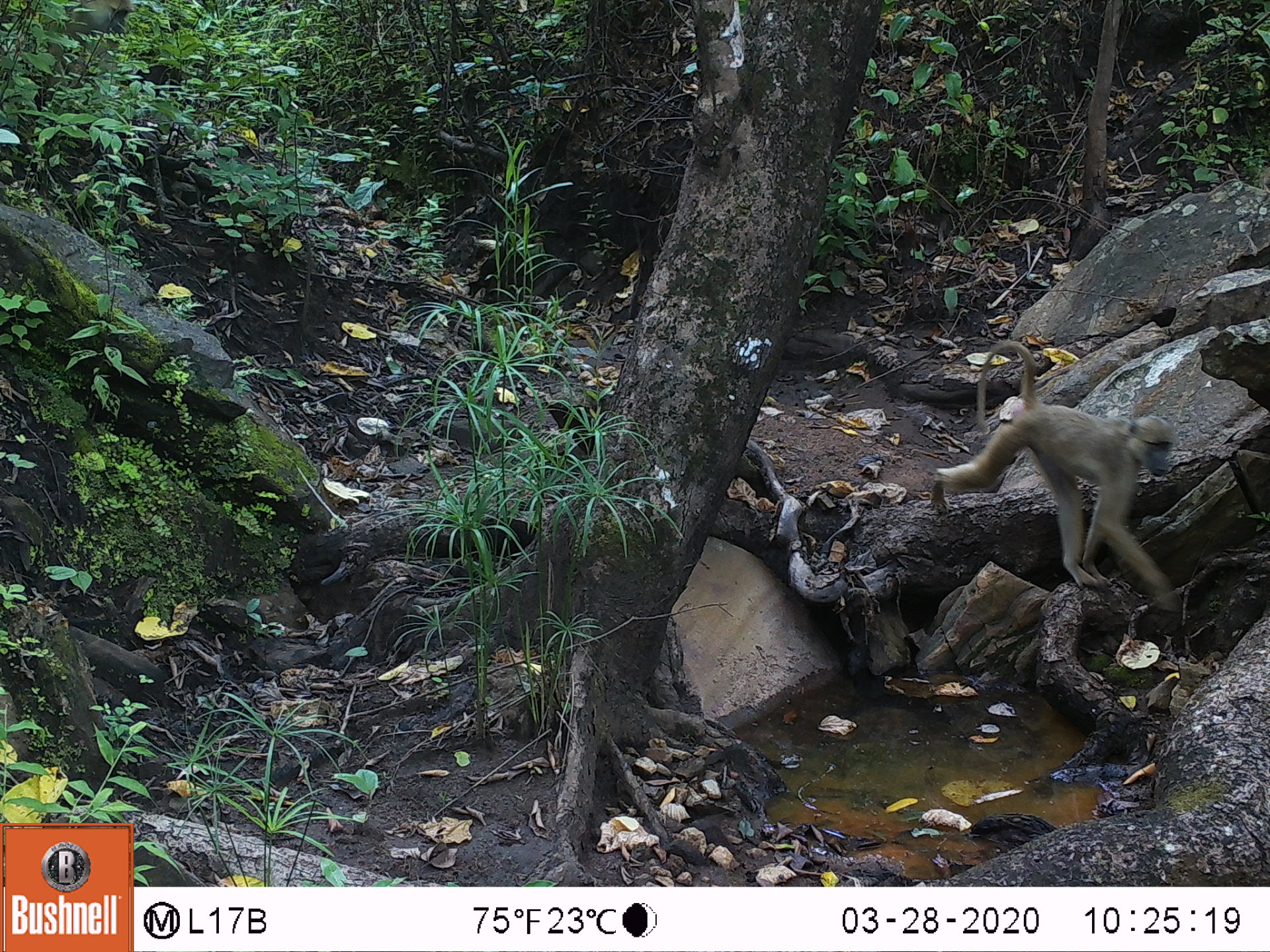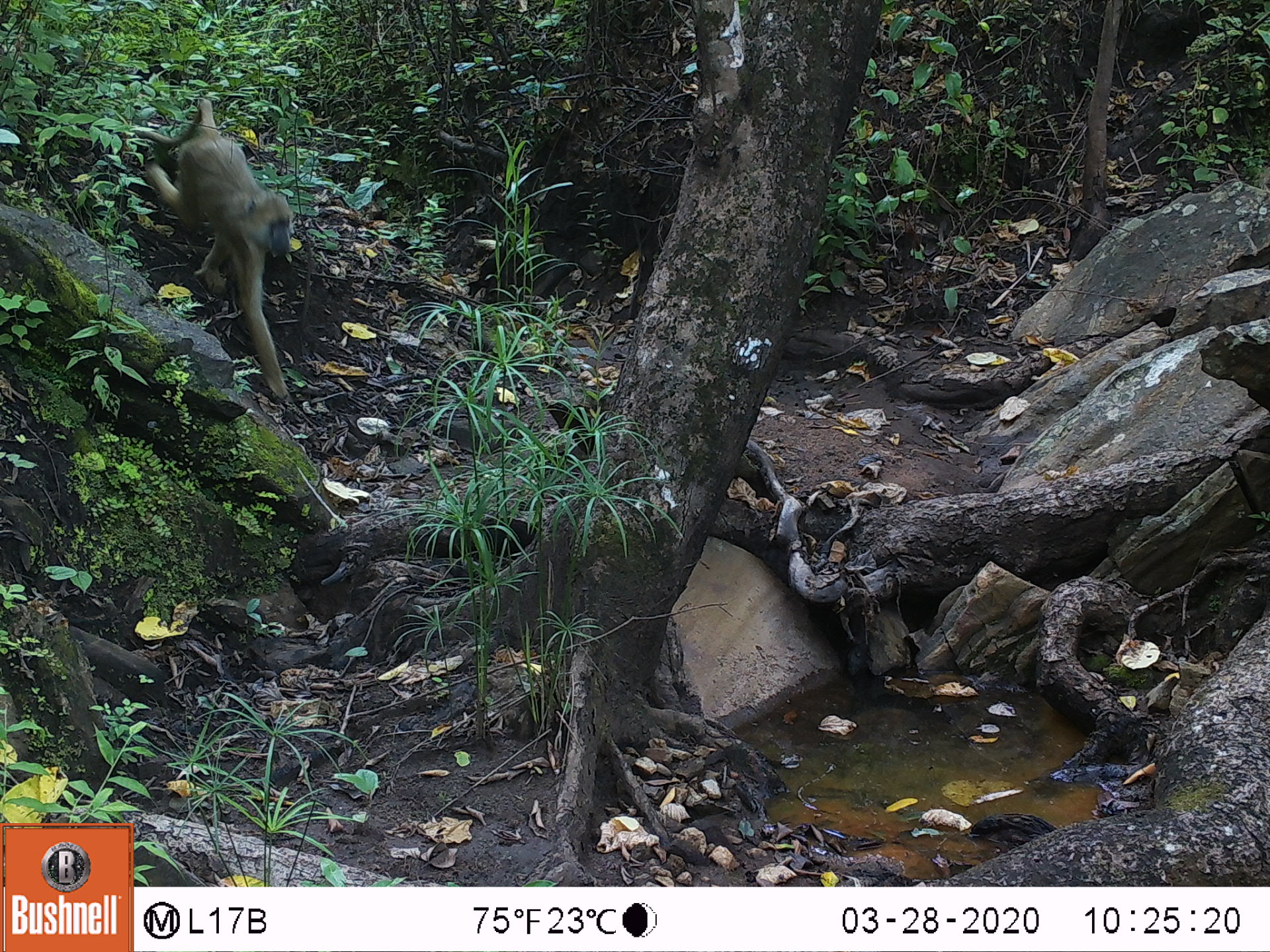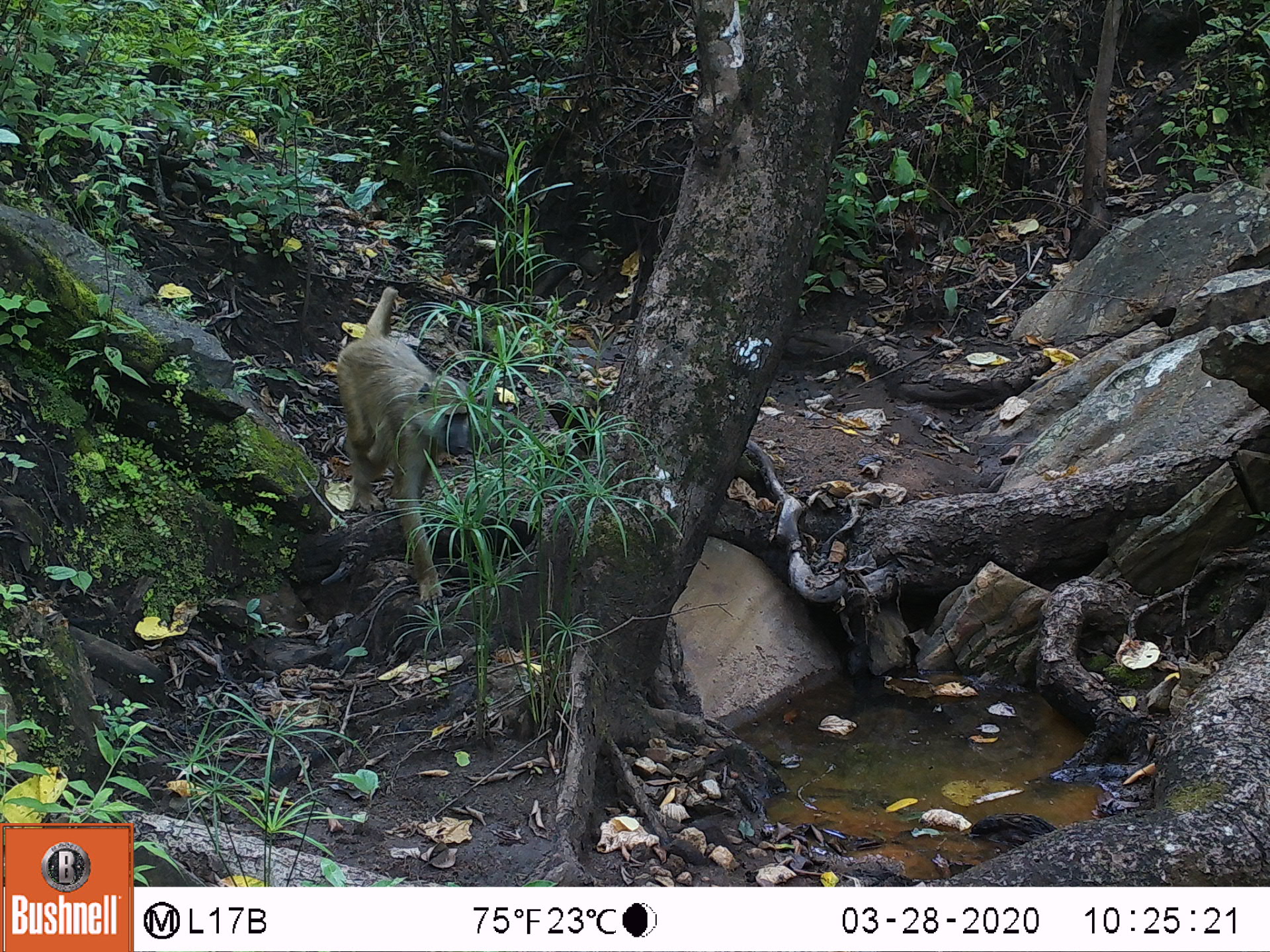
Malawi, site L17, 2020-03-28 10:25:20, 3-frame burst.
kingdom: Animalia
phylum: Chordata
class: Mammalia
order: Primates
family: Cercopithecidae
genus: Papio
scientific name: Papio cynocephalus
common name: yellow baboon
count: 1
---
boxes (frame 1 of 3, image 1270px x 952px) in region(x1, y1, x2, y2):
yellow baboon: region(929, 336, 1184, 612)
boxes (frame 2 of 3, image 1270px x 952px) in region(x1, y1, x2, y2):
yellow baboon: region(135, 91, 298, 404)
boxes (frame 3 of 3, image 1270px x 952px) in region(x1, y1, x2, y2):
yellow baboon: region(334, 277, 469, 596)